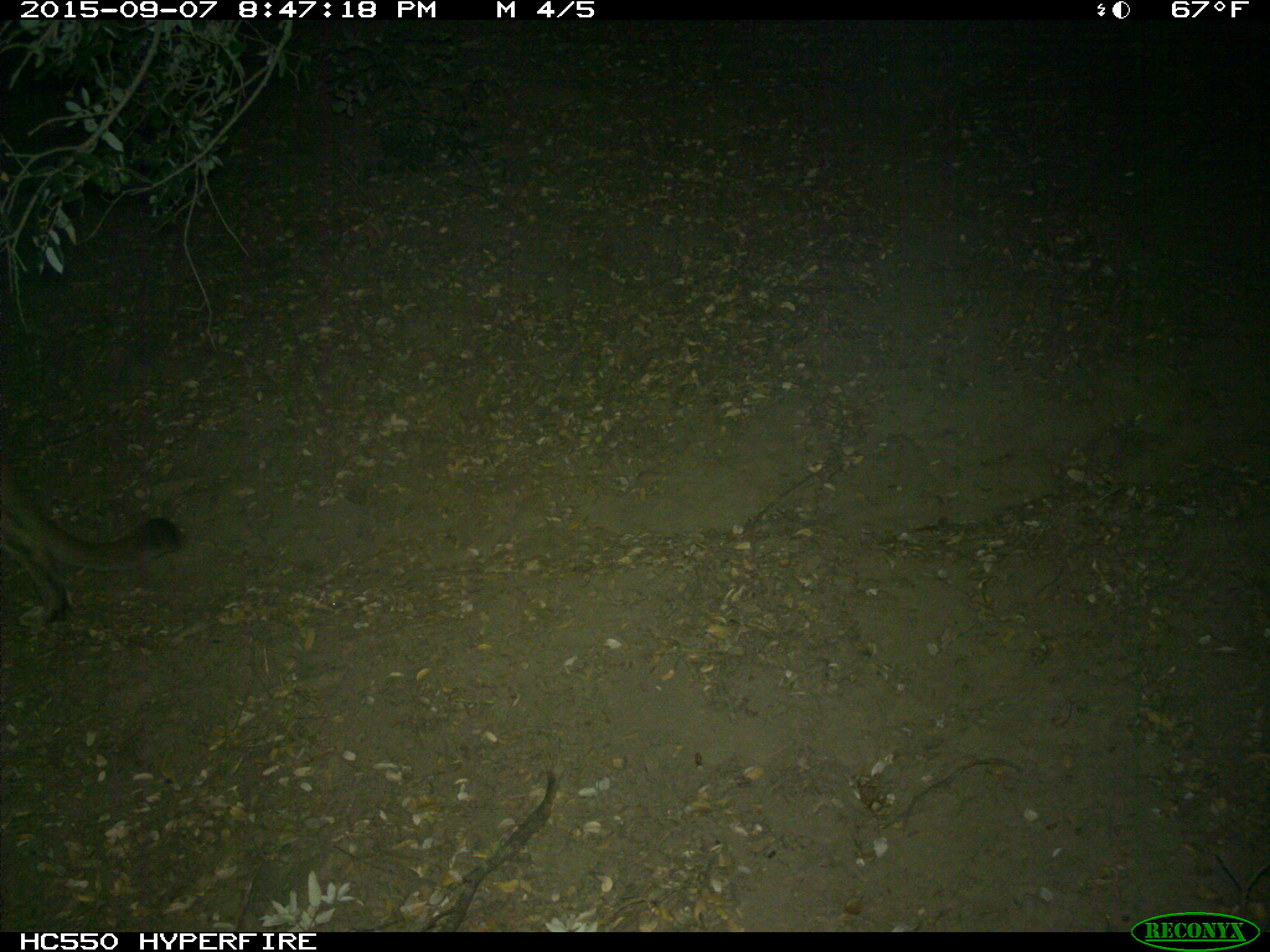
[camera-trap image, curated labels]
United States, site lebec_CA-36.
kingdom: Animalia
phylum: Chordata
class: Mammalia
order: Carnivora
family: Felidae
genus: Puma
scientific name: Puma concolor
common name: mountain lion